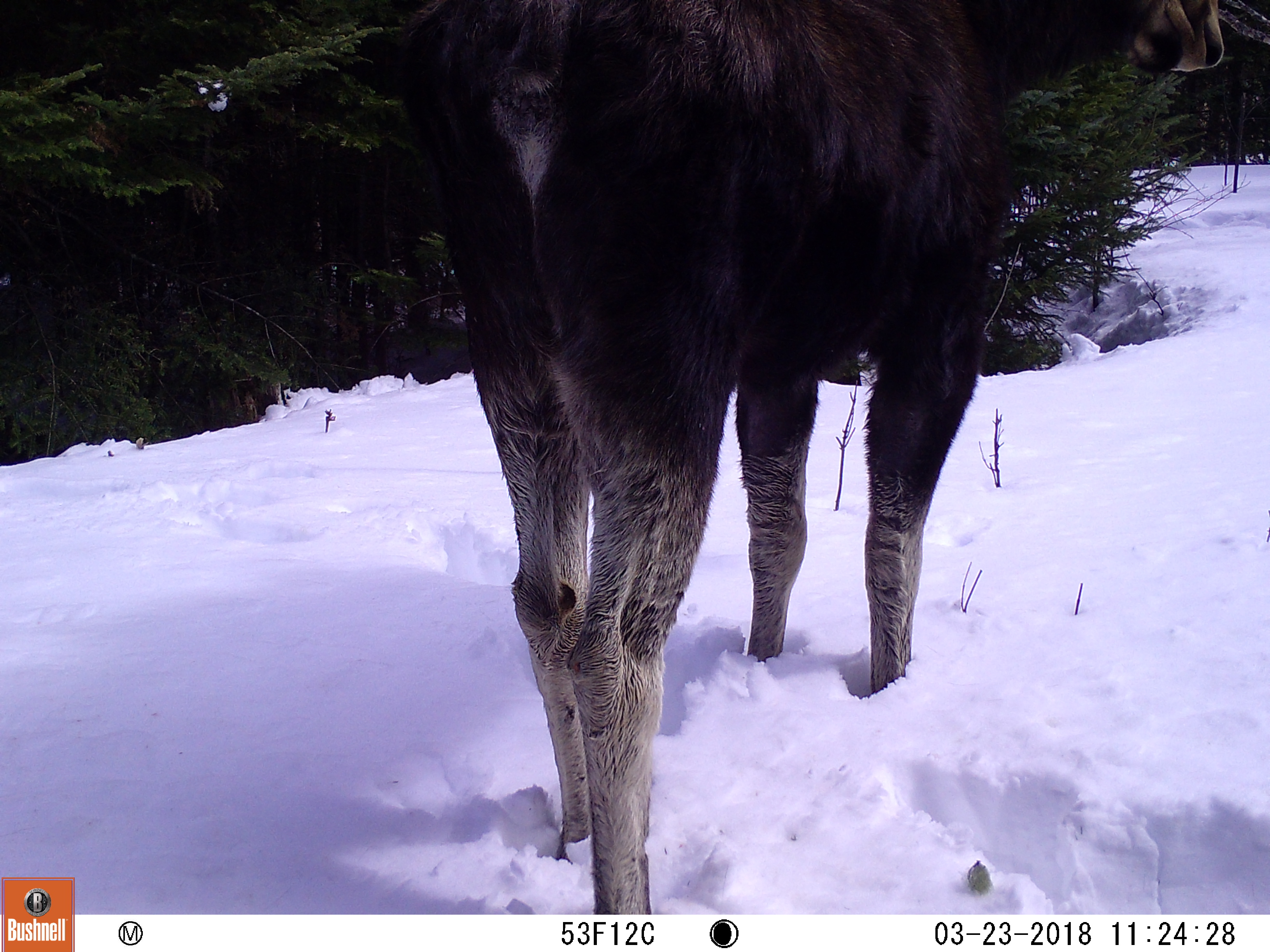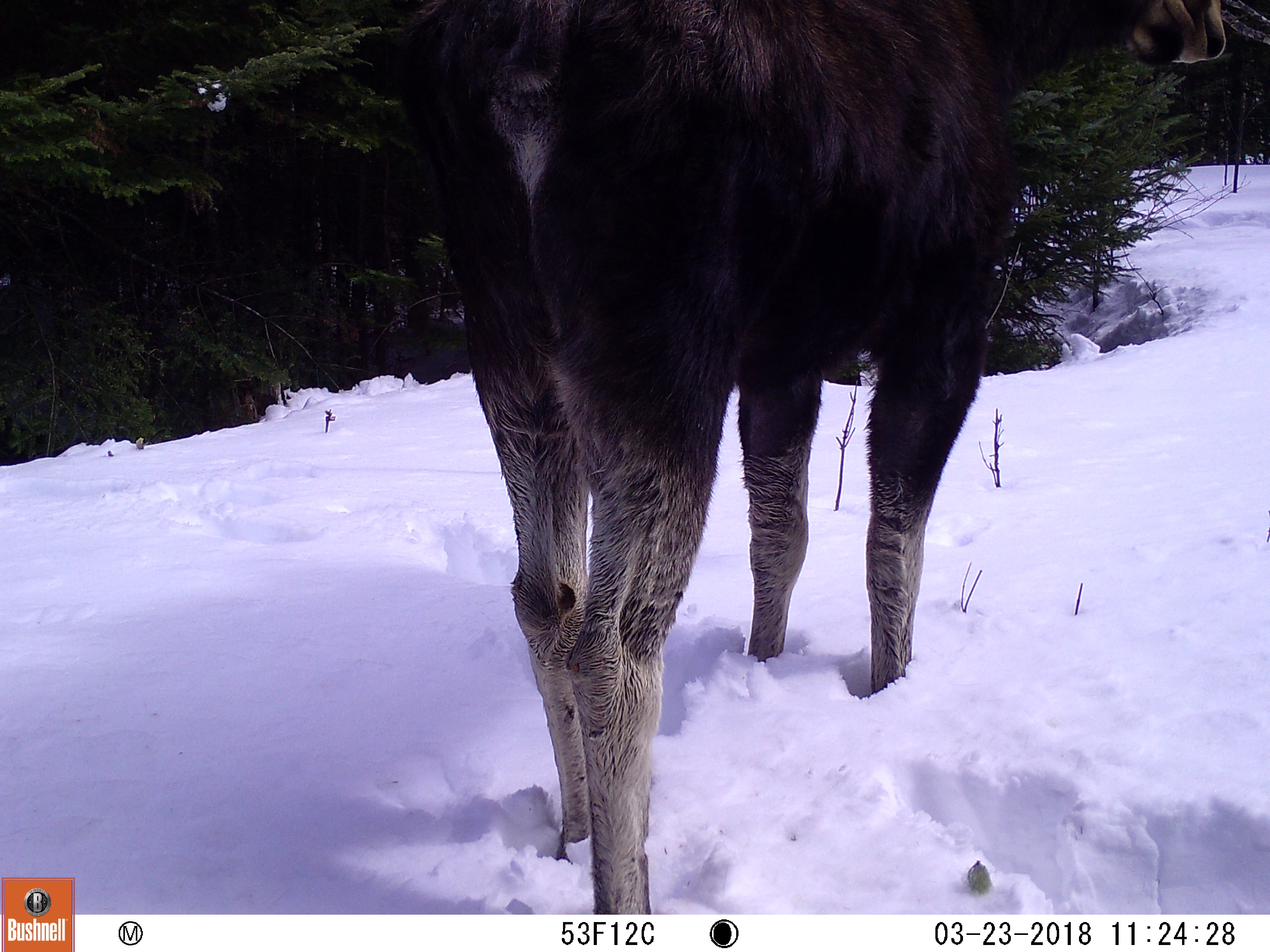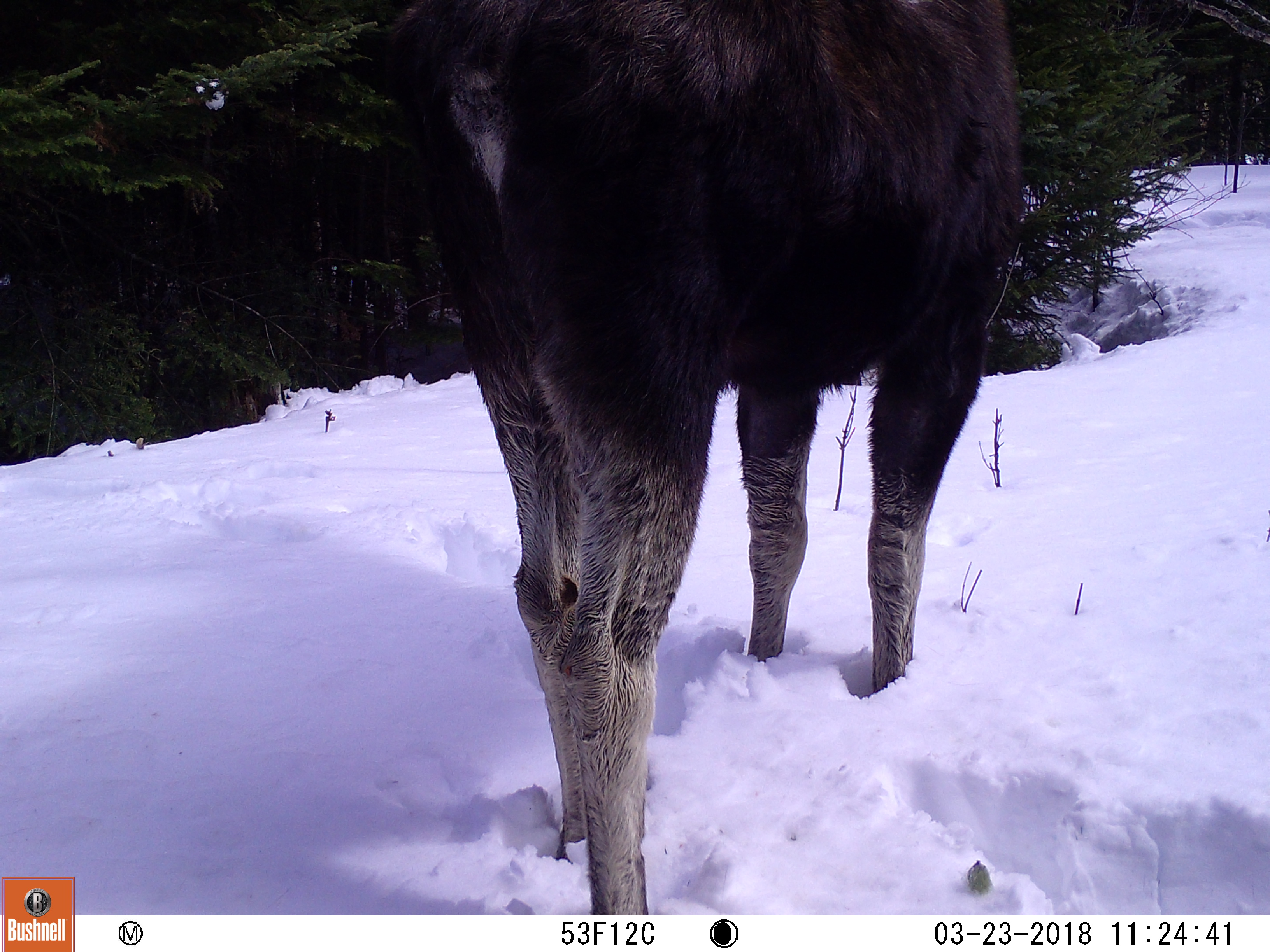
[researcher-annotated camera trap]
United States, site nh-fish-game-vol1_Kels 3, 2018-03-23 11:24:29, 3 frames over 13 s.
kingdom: Animalia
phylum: Chordata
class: Mammalia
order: Artiodactyla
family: Cervidae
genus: Alces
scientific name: Alces alces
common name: moose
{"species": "moose (Alces alces)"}